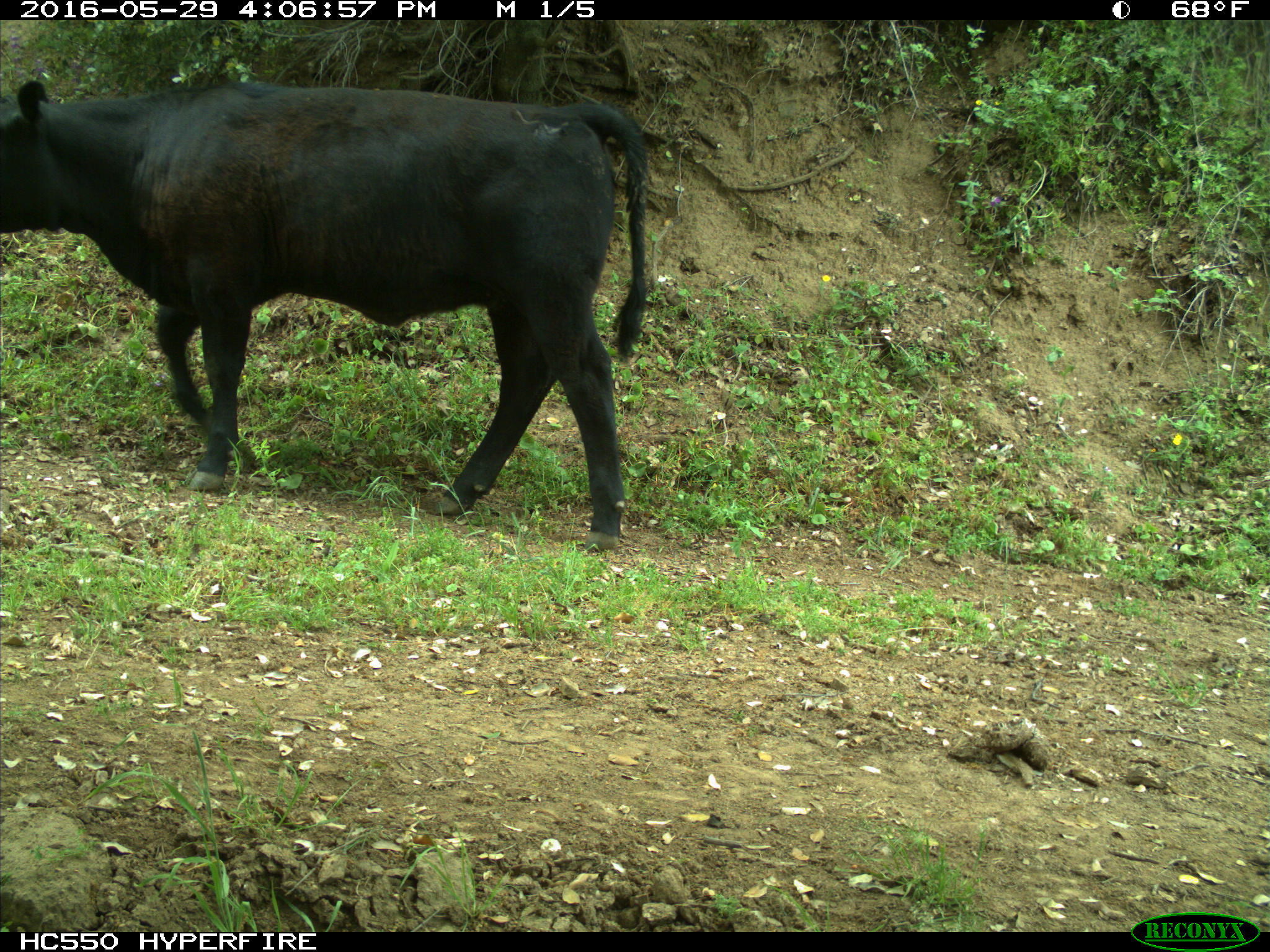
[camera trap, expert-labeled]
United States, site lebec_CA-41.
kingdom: Animalia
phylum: Chordata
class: Mammalia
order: Artiodactyla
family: Bovidae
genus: Bos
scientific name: Bos taurus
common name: domestic cow